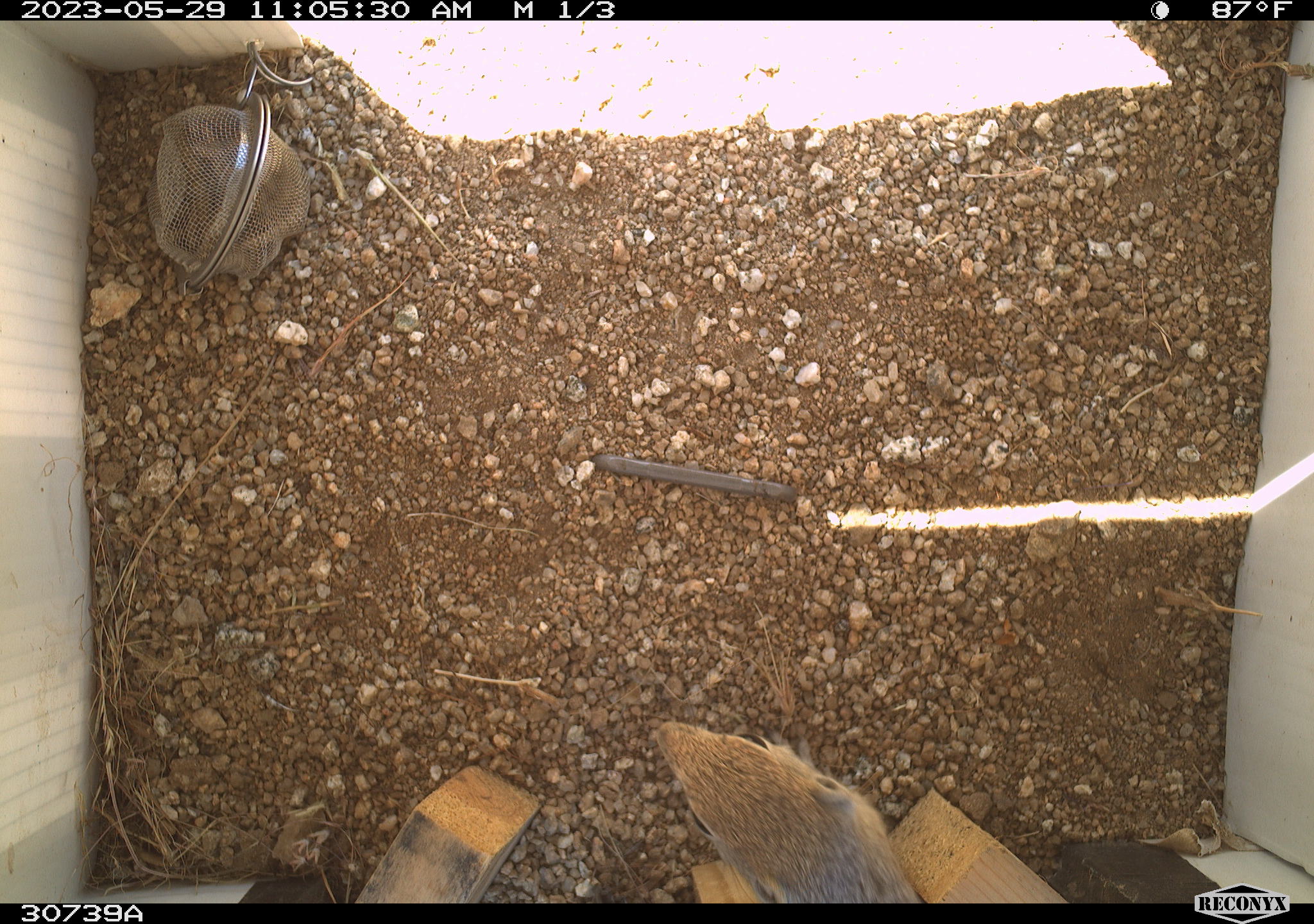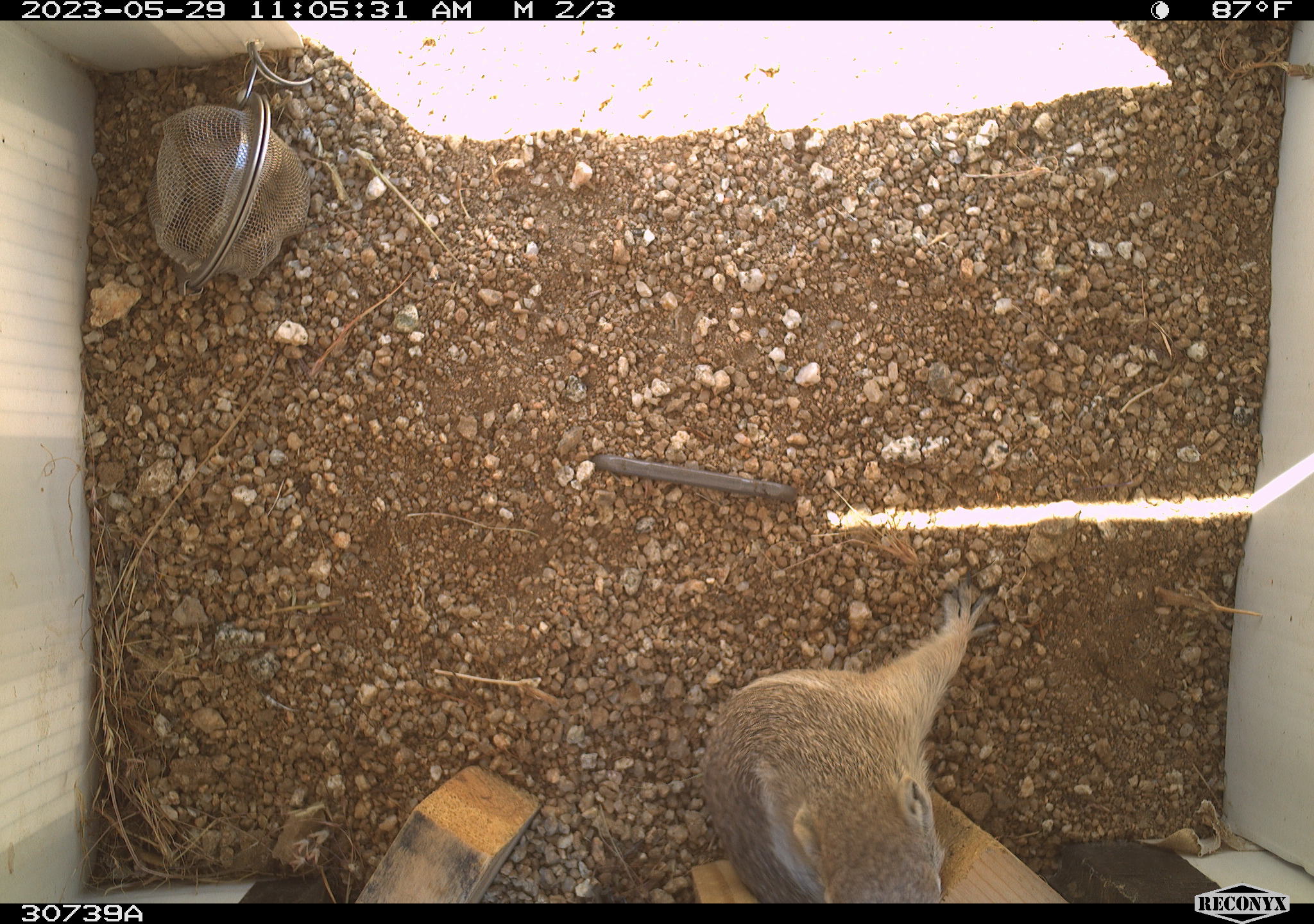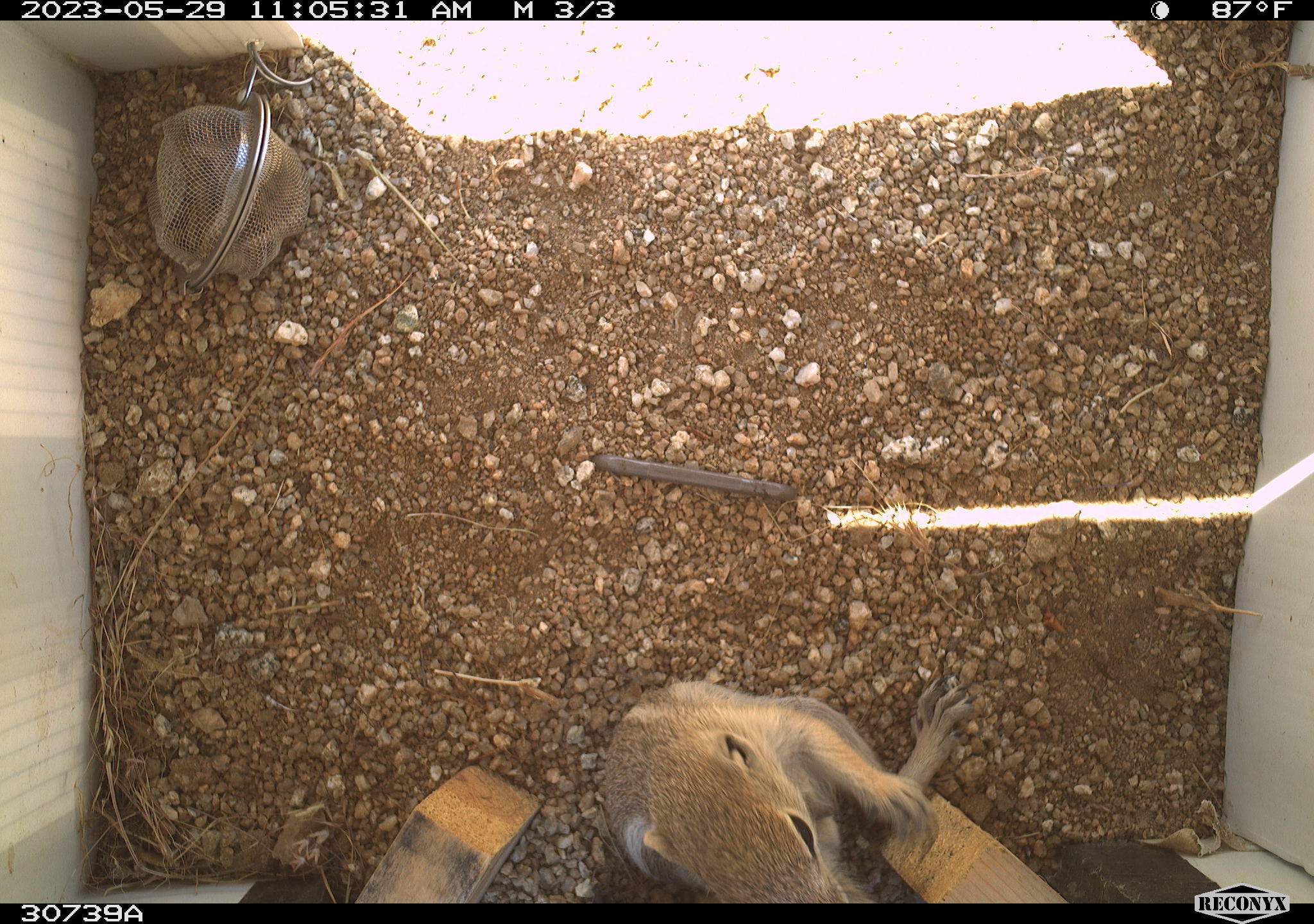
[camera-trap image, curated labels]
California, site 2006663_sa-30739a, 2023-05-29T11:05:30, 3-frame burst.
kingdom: Animalia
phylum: Chordata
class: Mammalia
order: Rodentia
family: Sciuridae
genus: Ammospermophilus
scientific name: Ammospermophilus leucurus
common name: white-tailed antelope squirrel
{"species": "white-tailed antelope squirrel (Ammospermophilus leucurus)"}